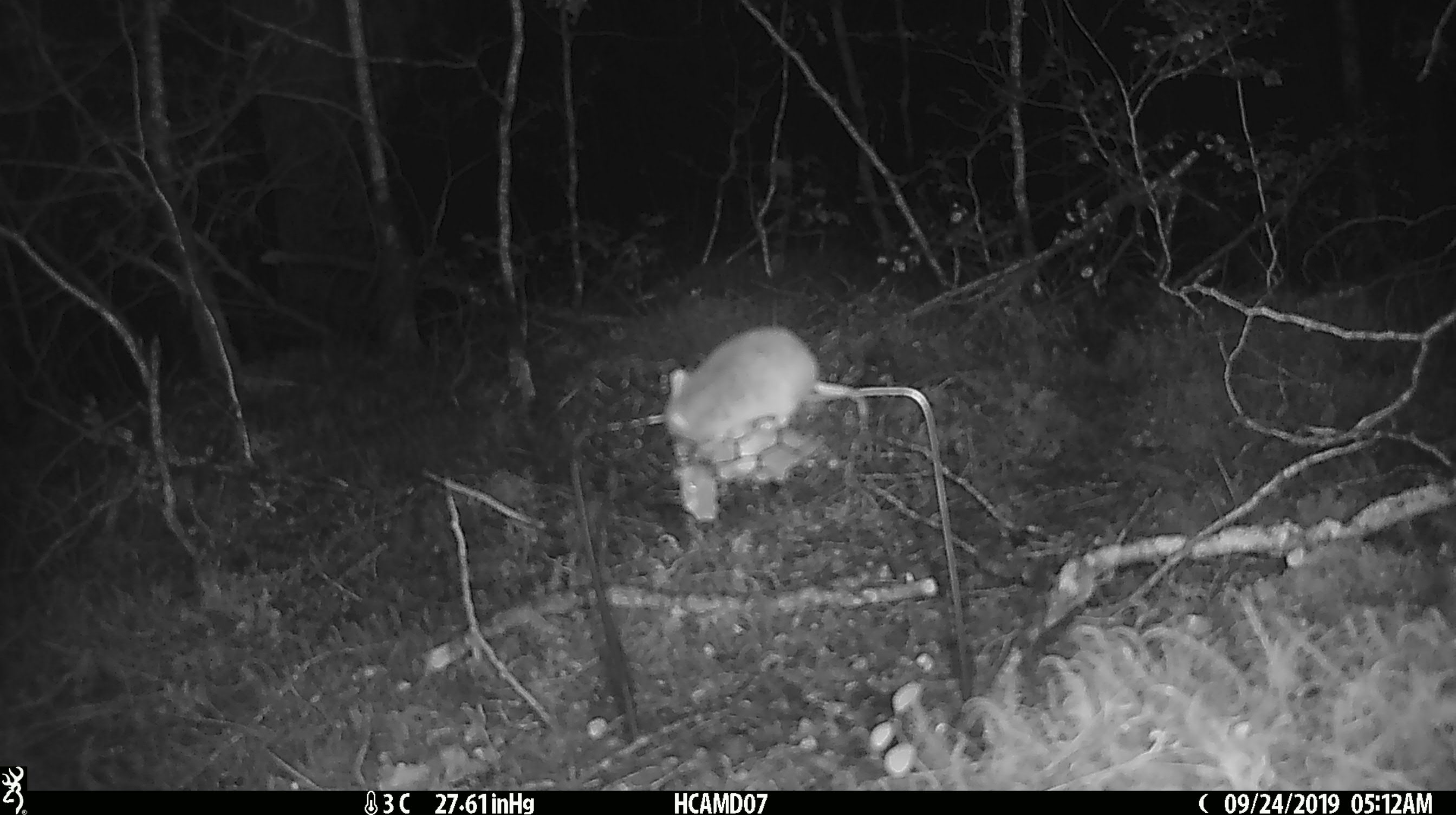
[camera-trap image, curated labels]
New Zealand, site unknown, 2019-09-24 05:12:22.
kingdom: Animalia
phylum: Chordata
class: Mammalia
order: Rodentia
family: Muridae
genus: Mus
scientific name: Mus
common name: mouse